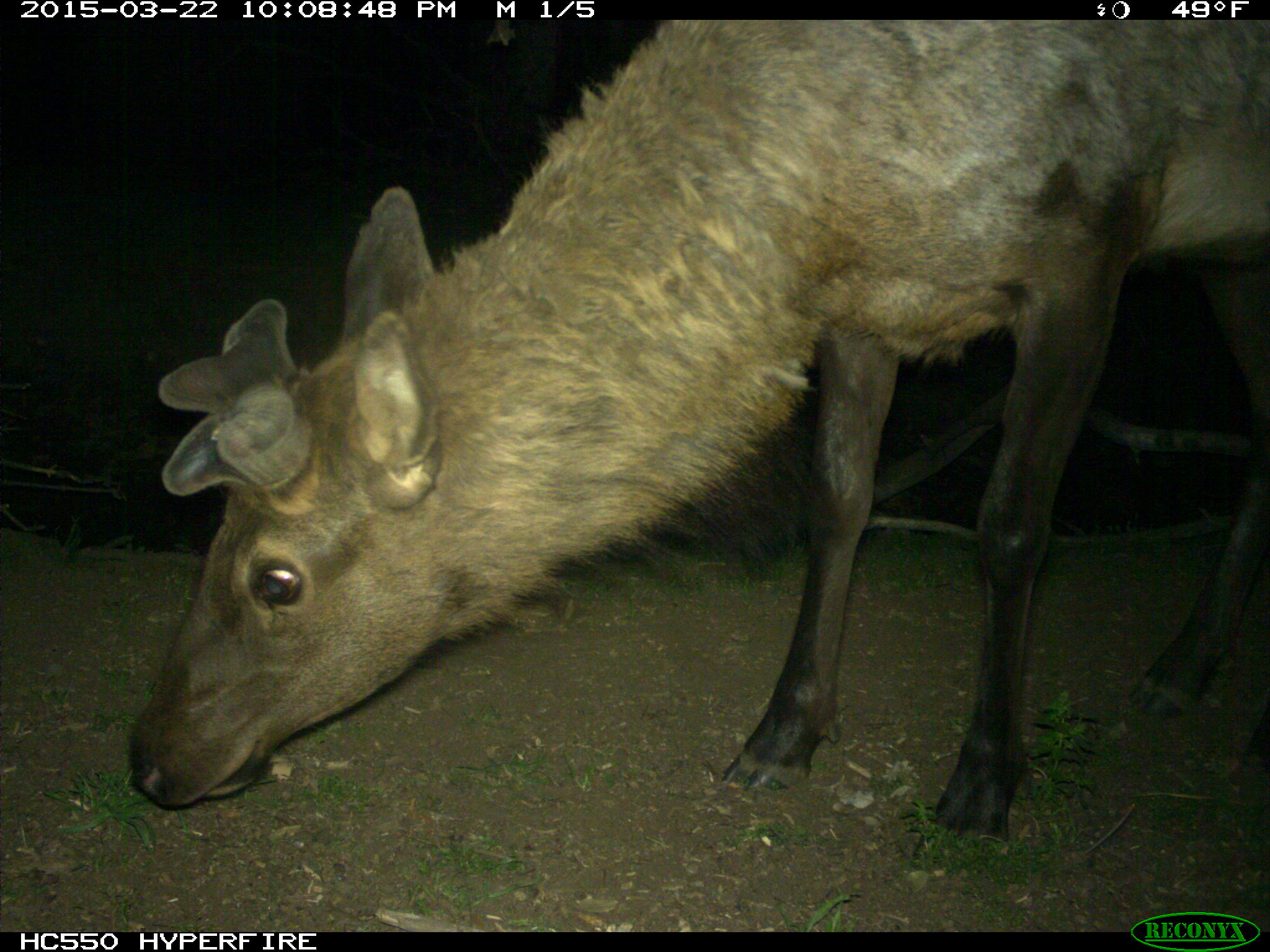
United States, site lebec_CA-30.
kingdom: Animalia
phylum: Chordata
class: Mammalia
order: Artiodactyla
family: Cervidae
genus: Cervus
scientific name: Cervus canadensis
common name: elk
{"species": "Cervus canadensis (elk)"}